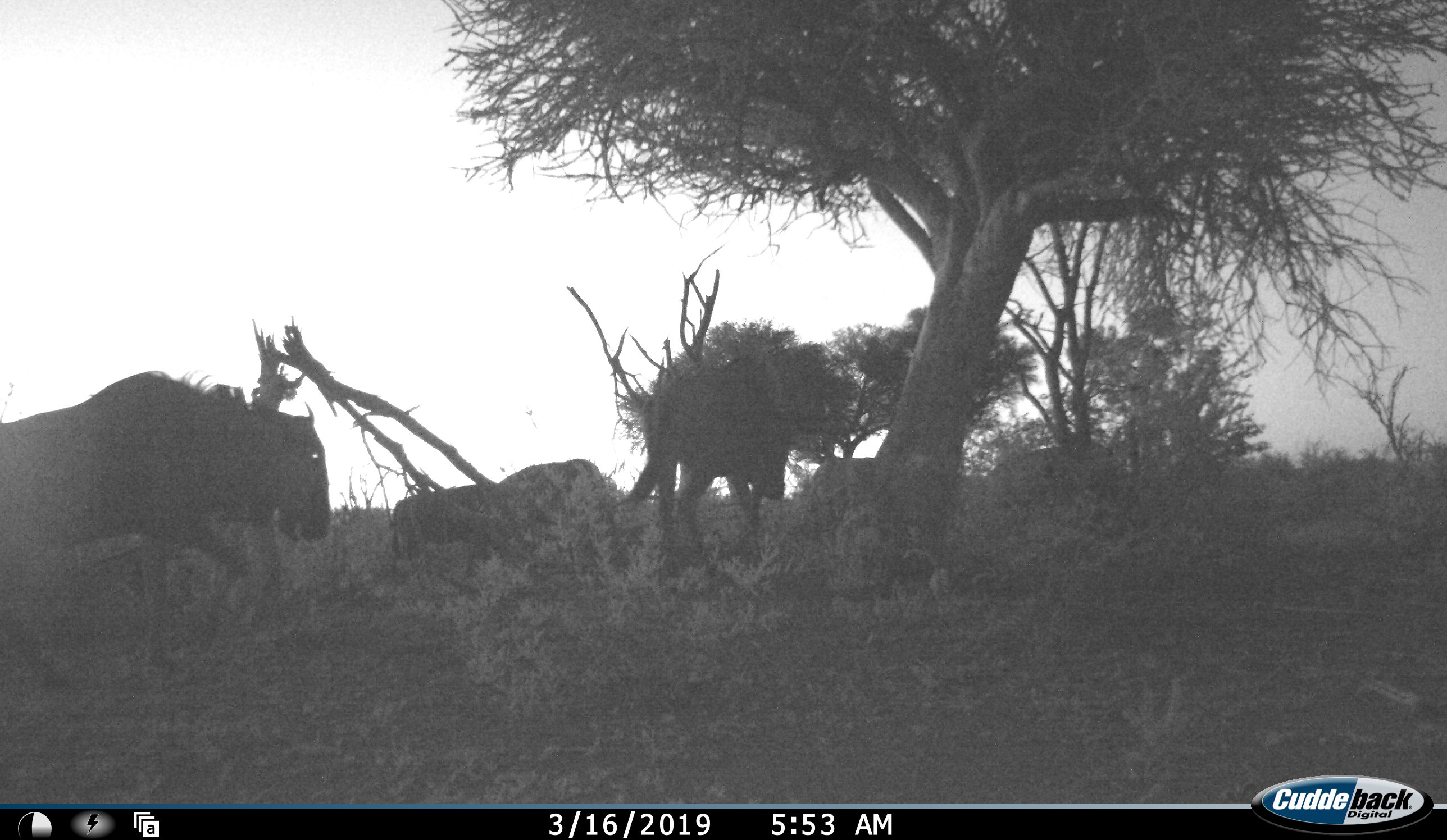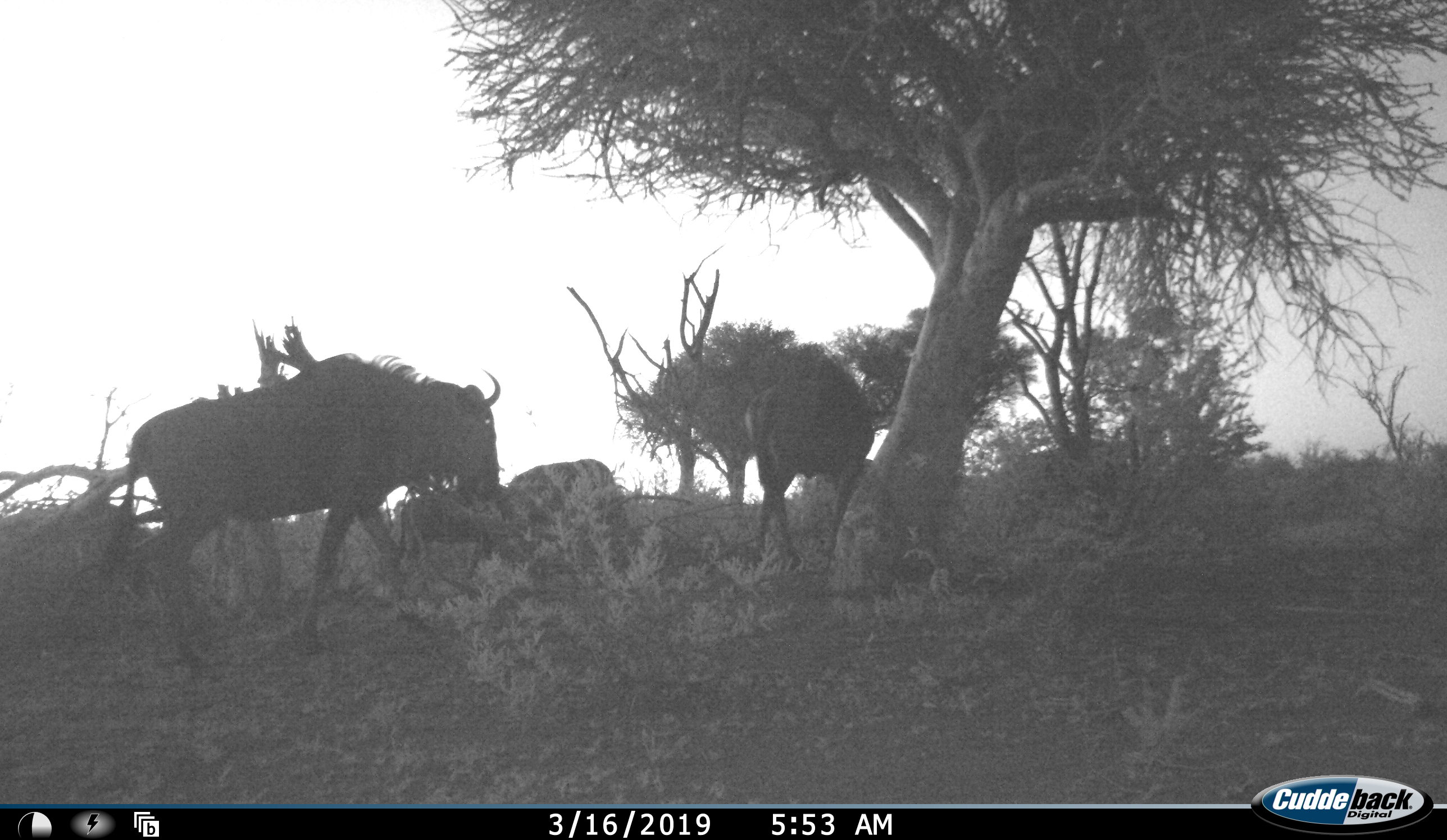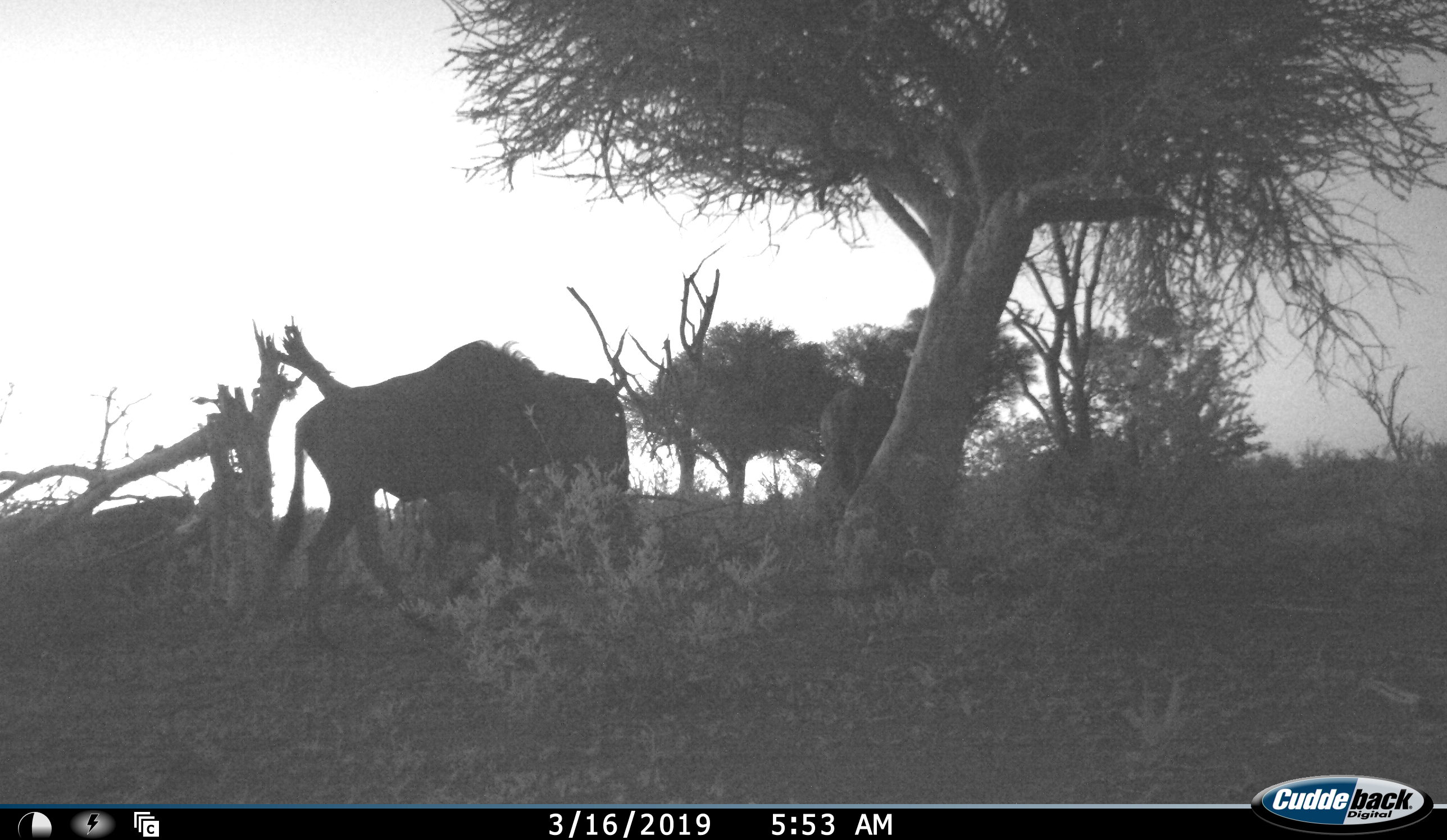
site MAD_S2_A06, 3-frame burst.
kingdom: Animalia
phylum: Chordata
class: Mammalia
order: Artiodactyla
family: Bovidae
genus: Connochaetes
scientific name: Connochaetes taurinus taurinus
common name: blue wildebeest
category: wildebeestblue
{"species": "wildebeestblue (blue wildebeest) (Connochaetes taurinus taurinus)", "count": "4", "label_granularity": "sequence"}